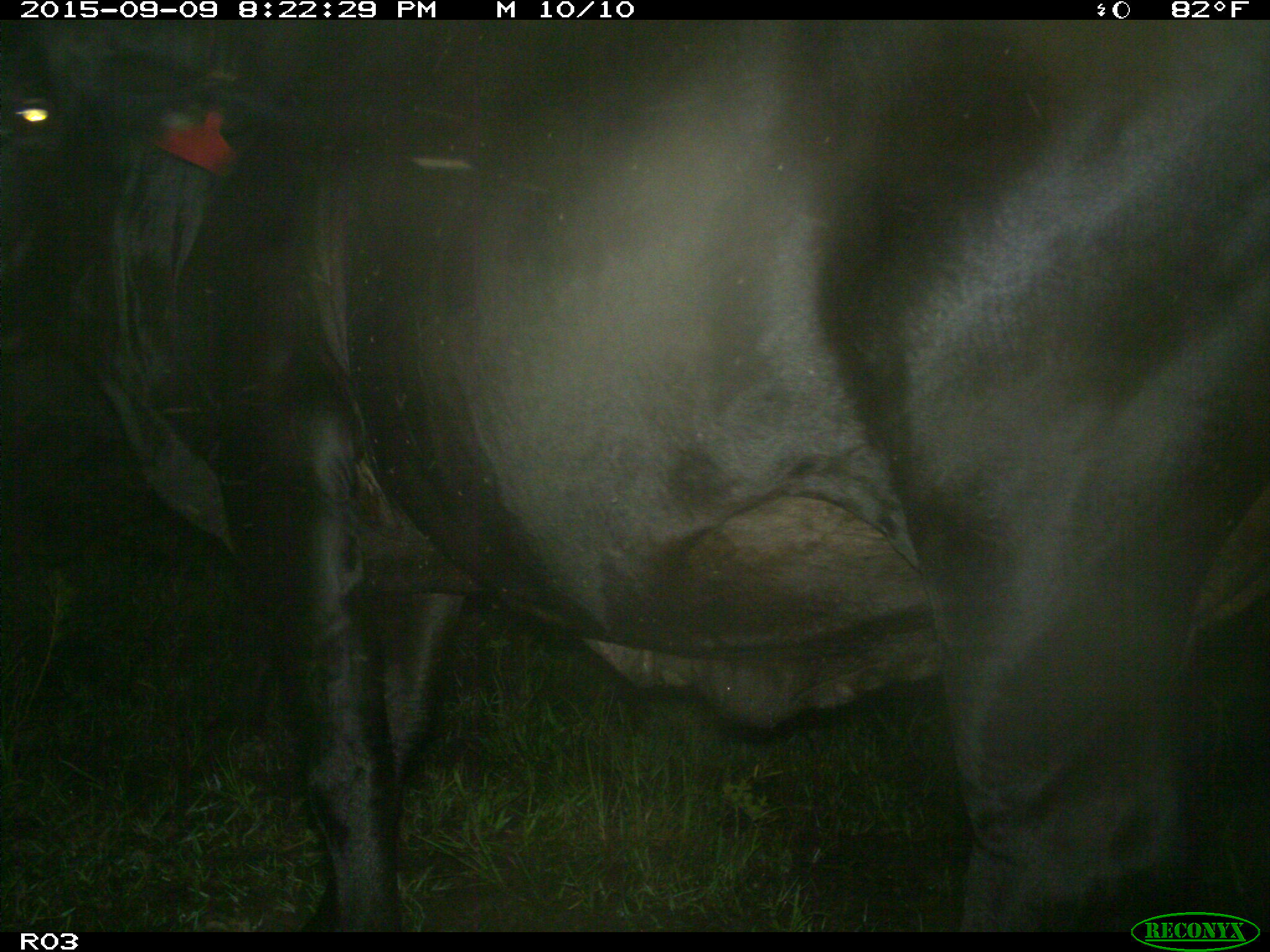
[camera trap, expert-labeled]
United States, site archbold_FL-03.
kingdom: Animalia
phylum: Chordata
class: Mammalia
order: Artiodactyla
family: Bovidae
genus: Bos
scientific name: Bos taurus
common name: domestic cow